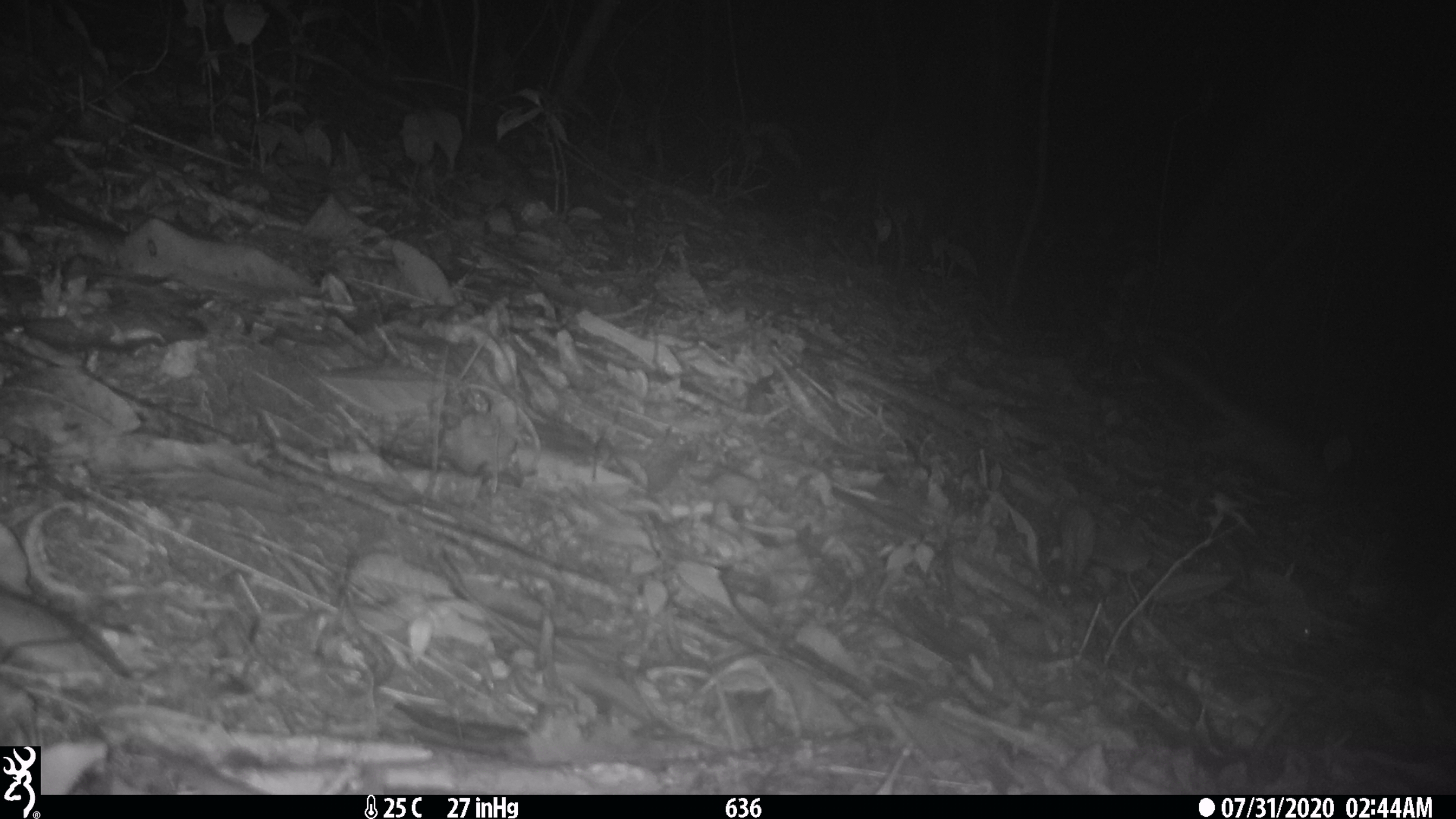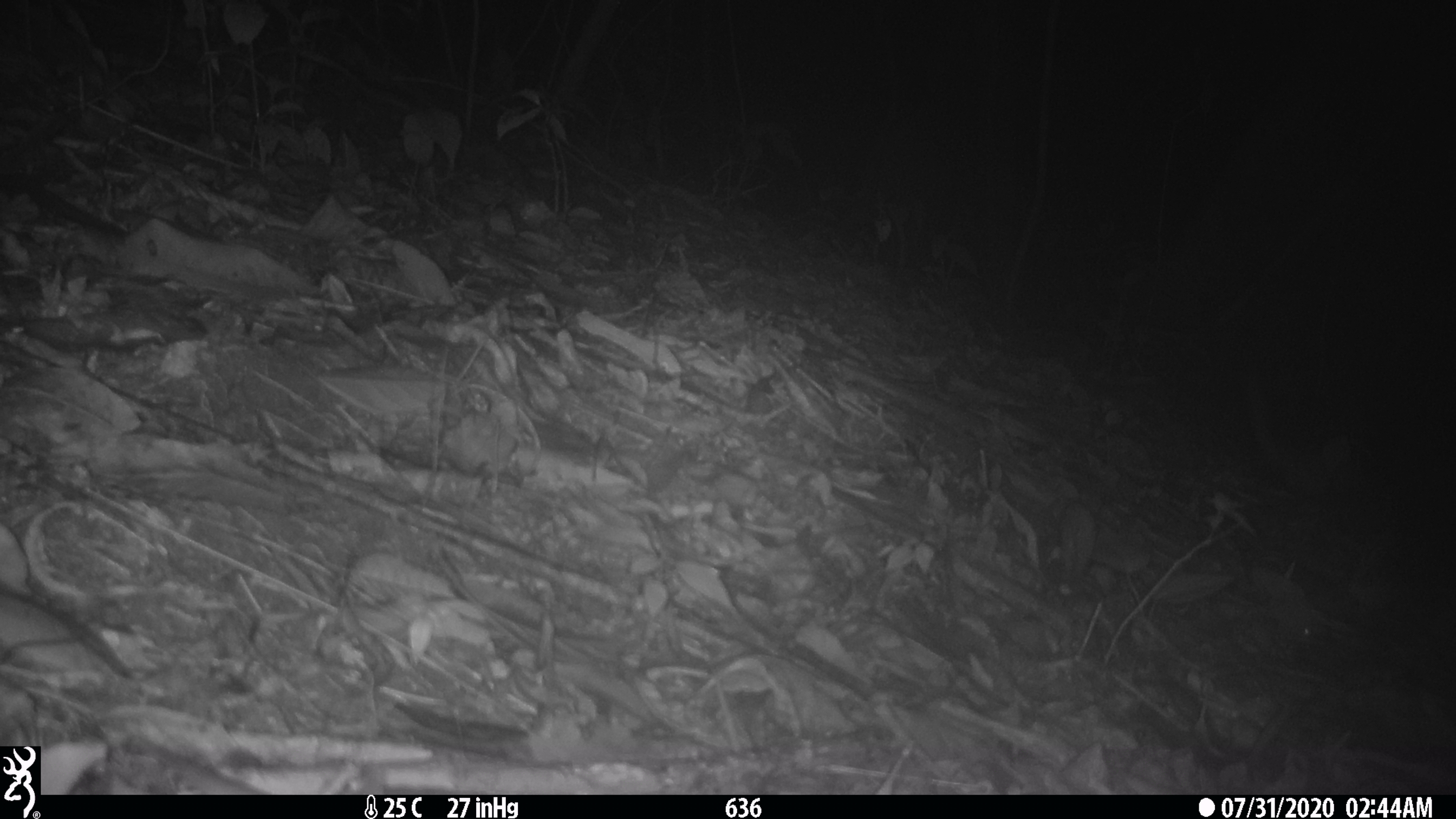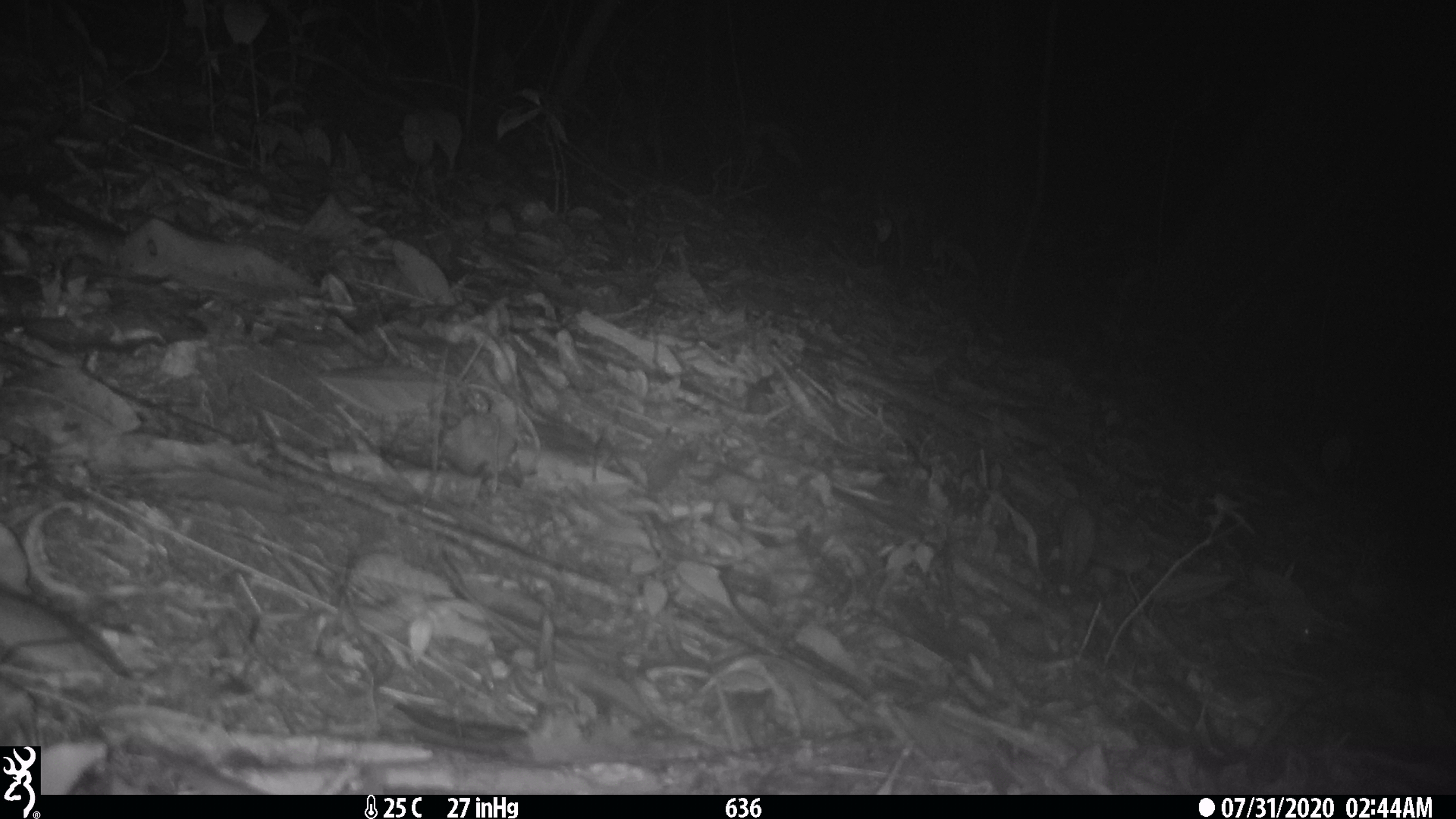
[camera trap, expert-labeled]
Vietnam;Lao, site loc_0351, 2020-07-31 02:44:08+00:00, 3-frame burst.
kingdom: Animalia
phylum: Chordata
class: Mammalia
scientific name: Mammalia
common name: mammal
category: unidentified small mammal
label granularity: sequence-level